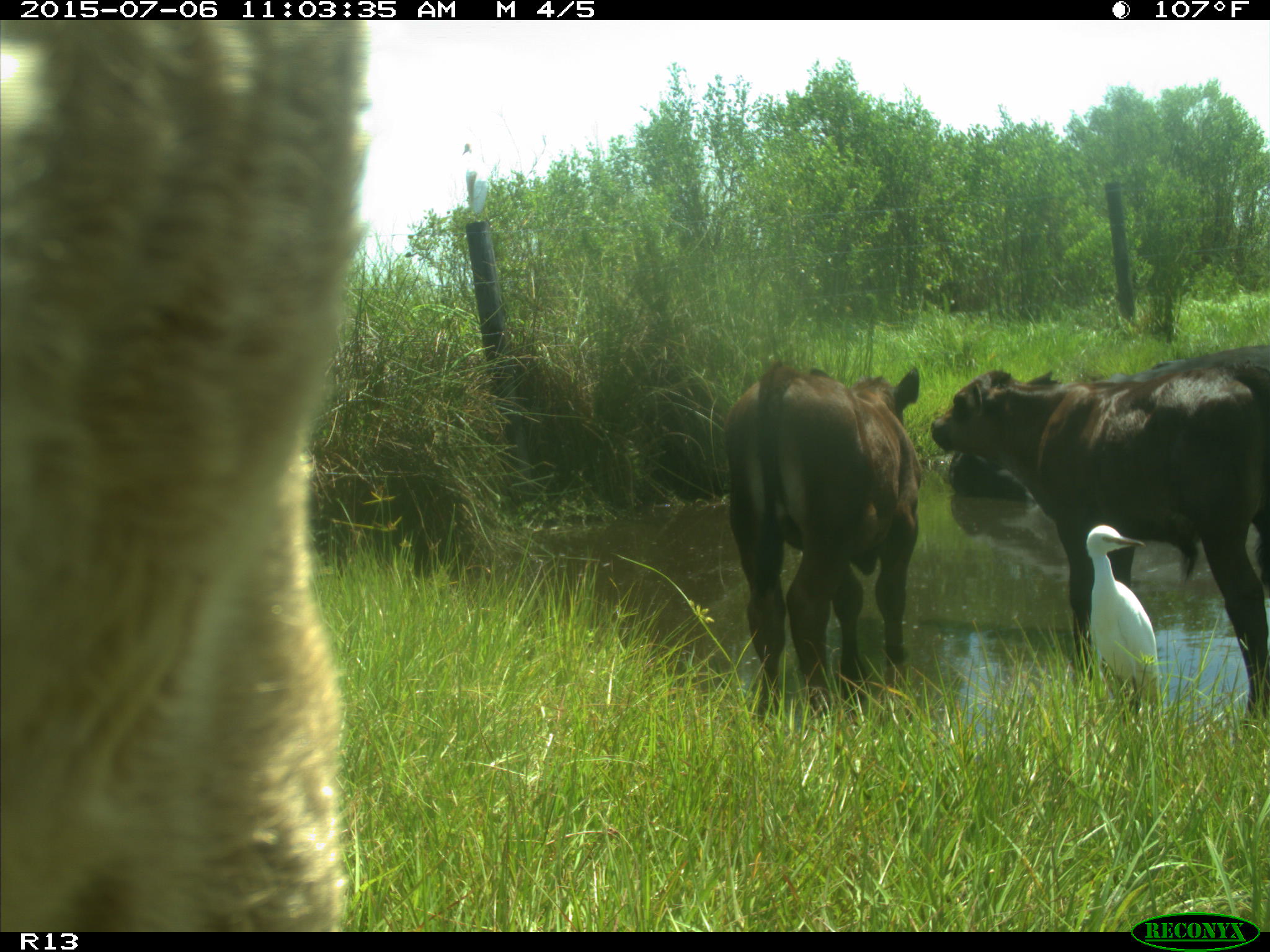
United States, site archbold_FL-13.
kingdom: Animalia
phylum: Chordata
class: Mammalia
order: Artiodactyla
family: Bovidae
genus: Bos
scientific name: Bos taurus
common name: domestic cow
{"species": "Bos taurus (domestic cow)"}